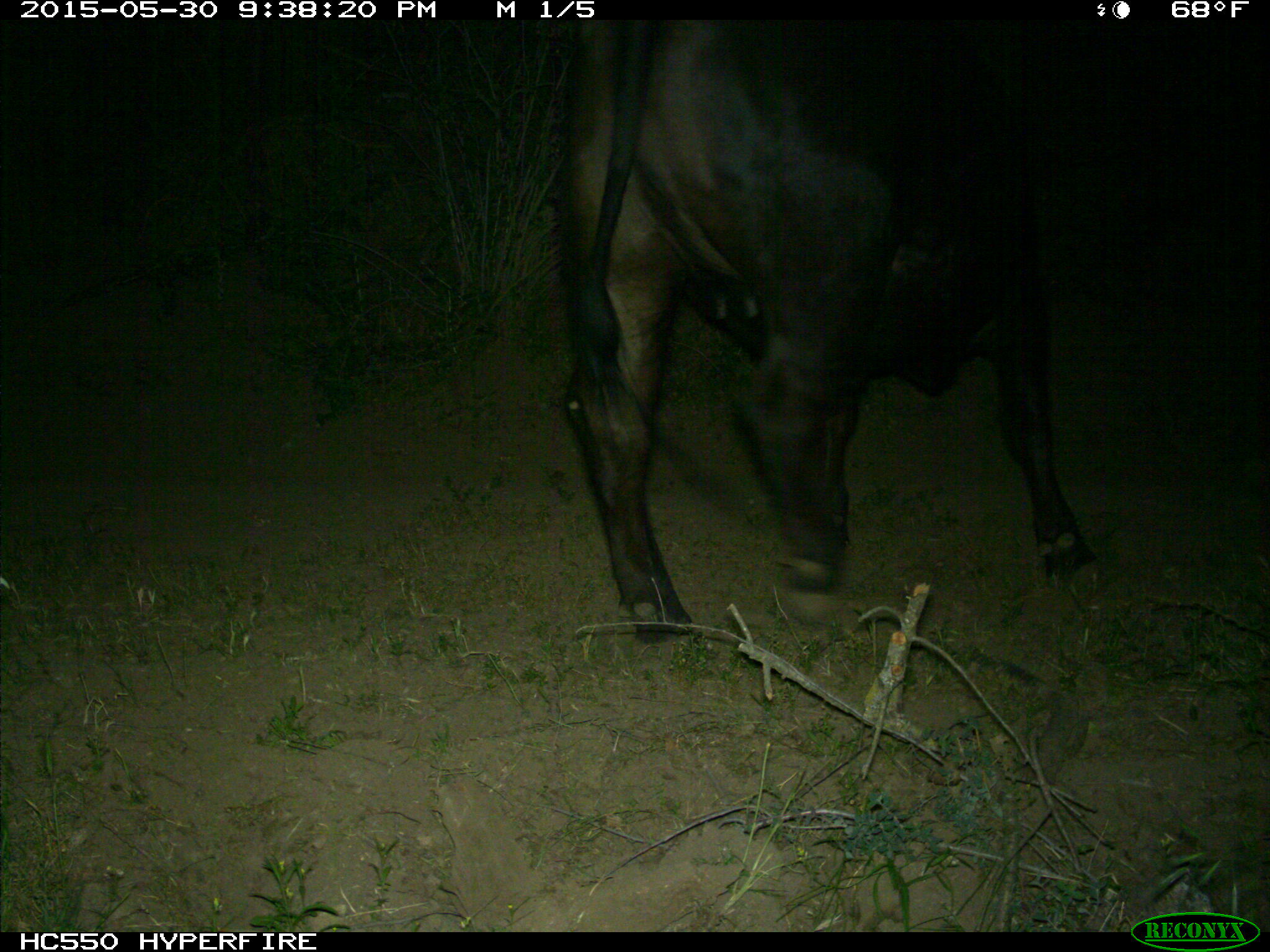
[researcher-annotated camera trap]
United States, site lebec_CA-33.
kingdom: Animalia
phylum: Chordata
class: Mammalia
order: Artiodactyla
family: Bovidae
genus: Bos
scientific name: Bos taurus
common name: domestic cow